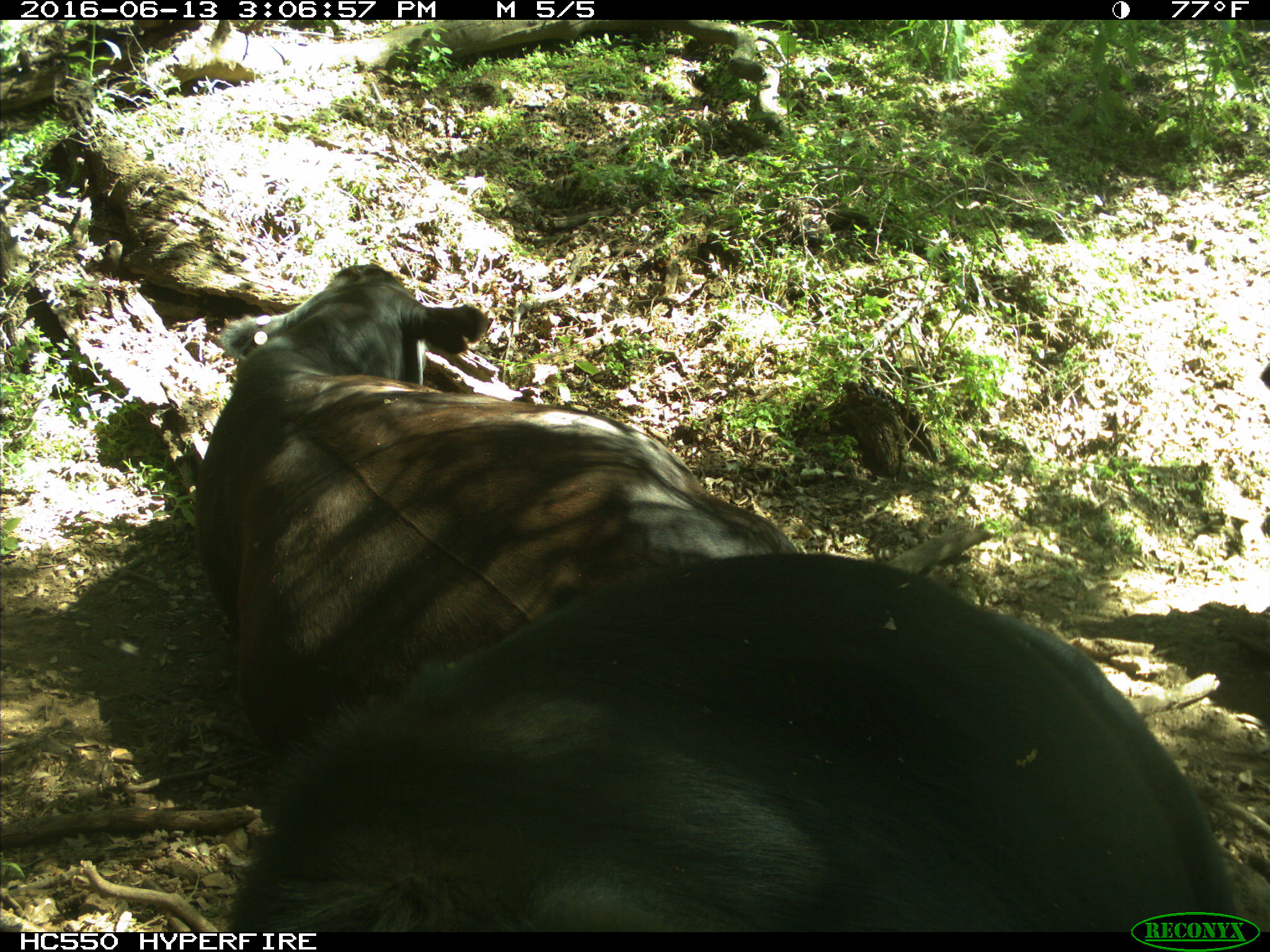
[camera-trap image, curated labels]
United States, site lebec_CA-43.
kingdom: Animalia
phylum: Chordata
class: Mammalia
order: Artiodactyla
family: Bovidae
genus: Bos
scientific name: Bos taurus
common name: domestic cow